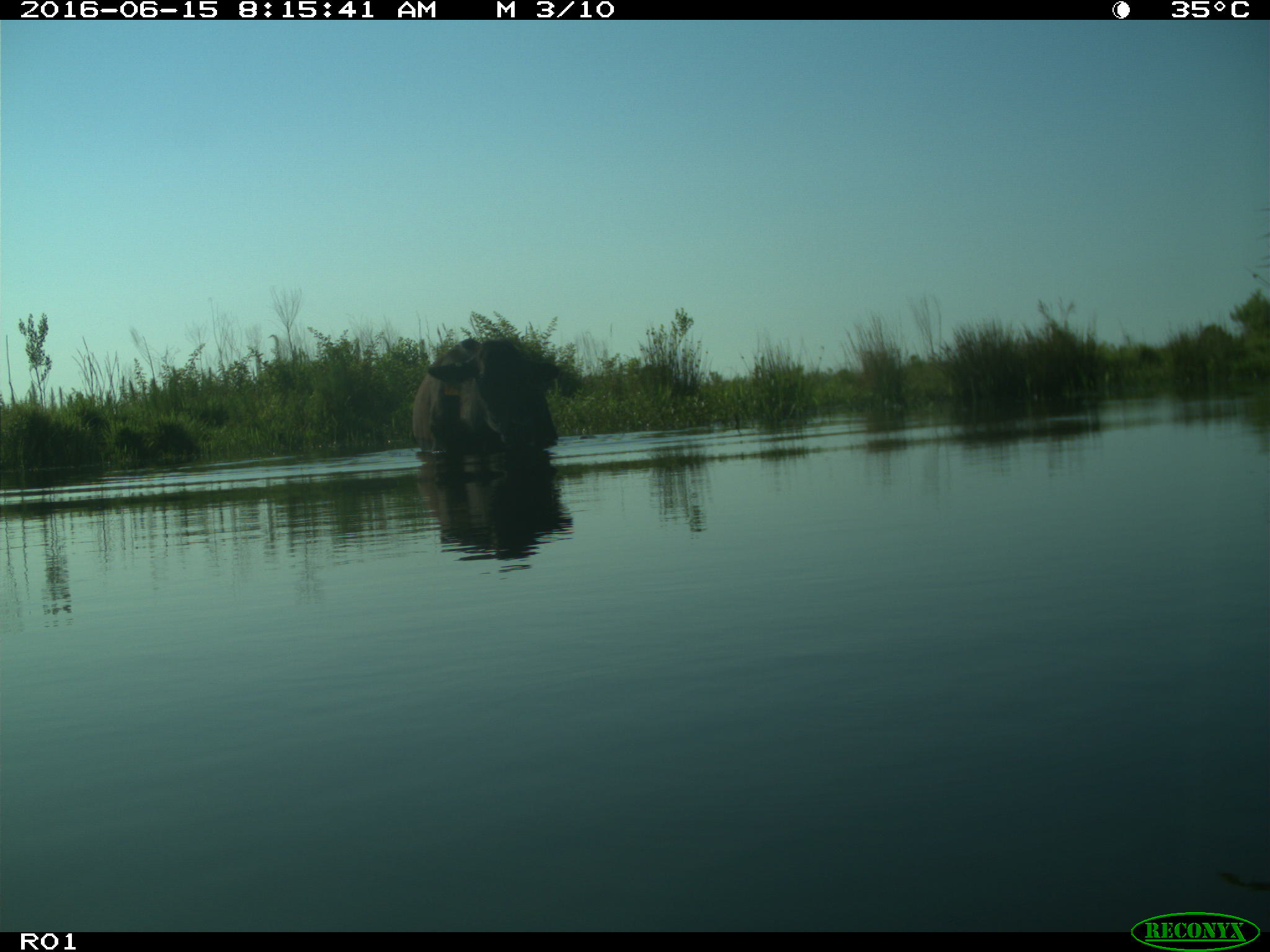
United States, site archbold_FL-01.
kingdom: Animalia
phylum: Chordata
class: Mammalia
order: Artiodactyla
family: Bovidae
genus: Bos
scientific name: Bos taurus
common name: domestic cow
Bos taurus (domestic cow).